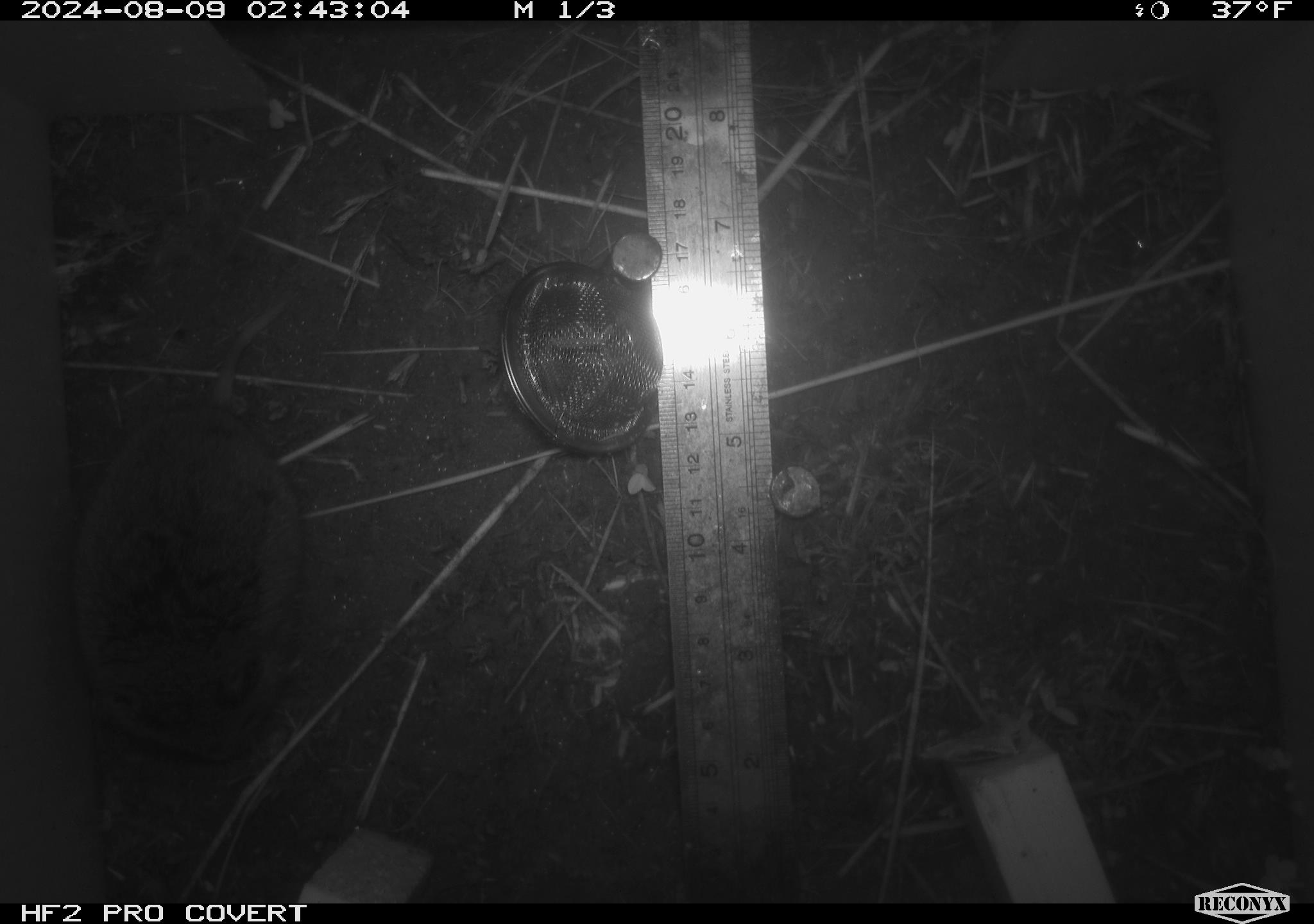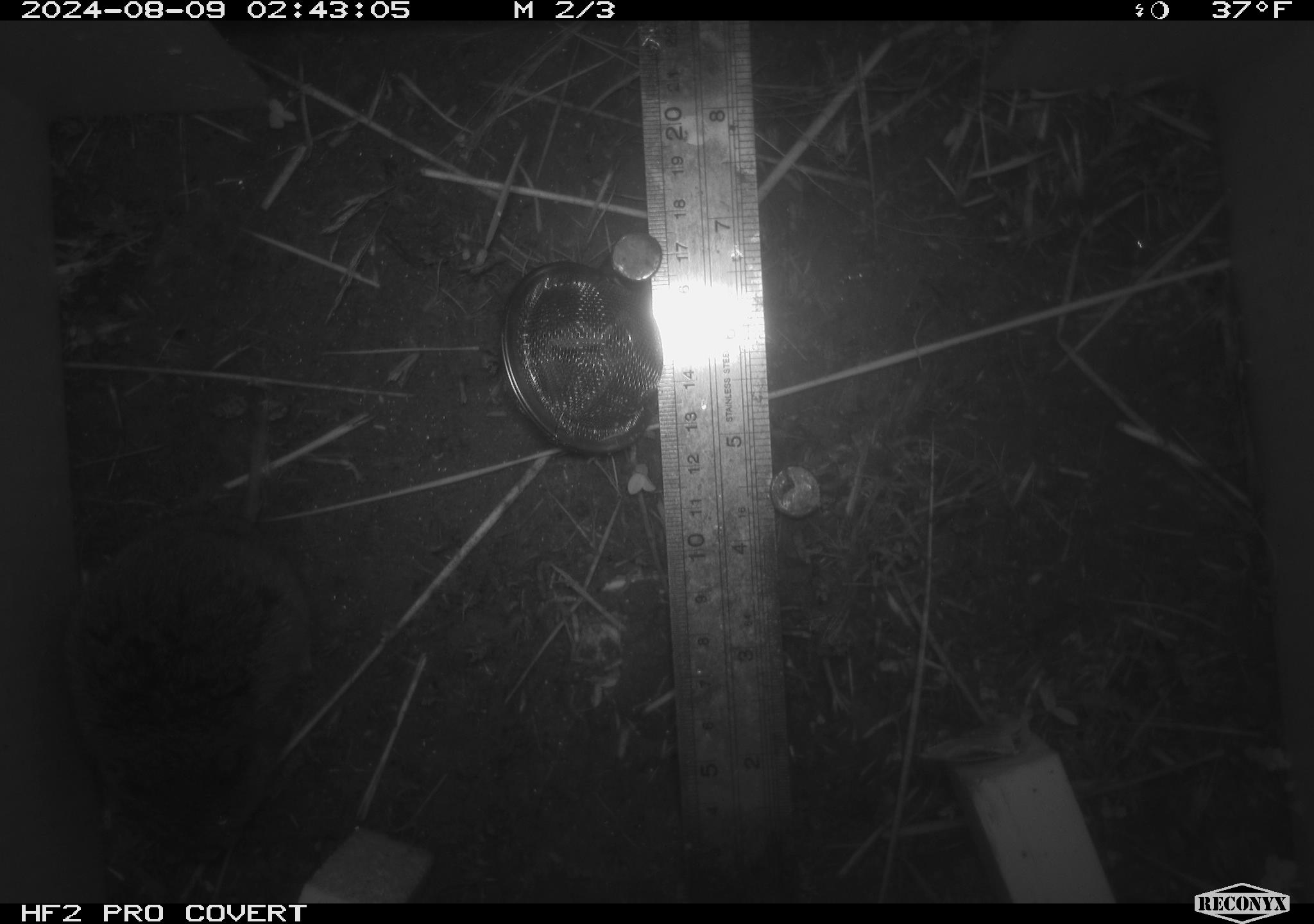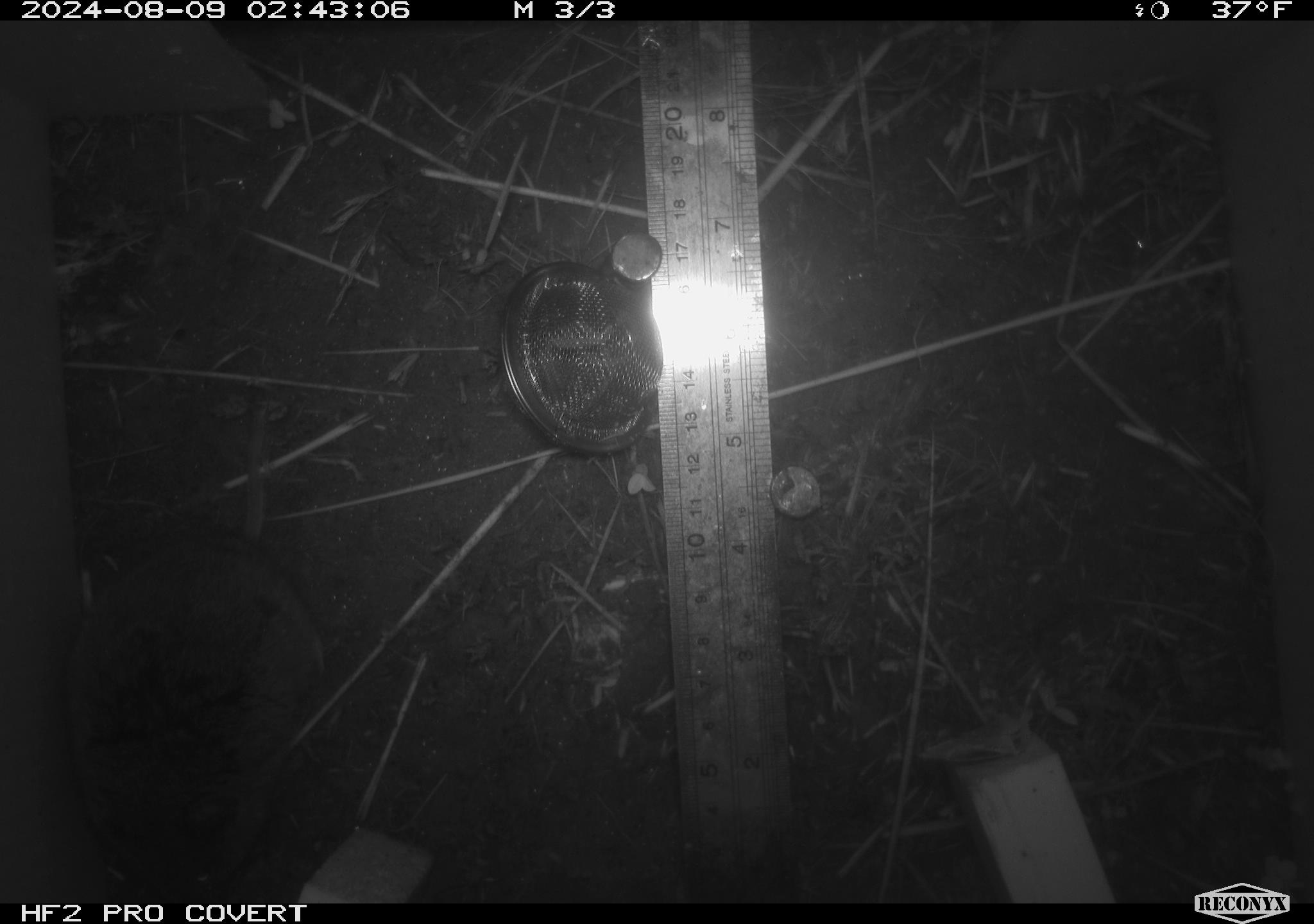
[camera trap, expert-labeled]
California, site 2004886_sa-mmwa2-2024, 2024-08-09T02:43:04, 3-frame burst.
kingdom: Animalia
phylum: Chordata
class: Mammalia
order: Rodentia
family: Cricetidae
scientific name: Arvicolinae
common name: voles, lemmings, and muskrats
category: arvicolinae subfamily